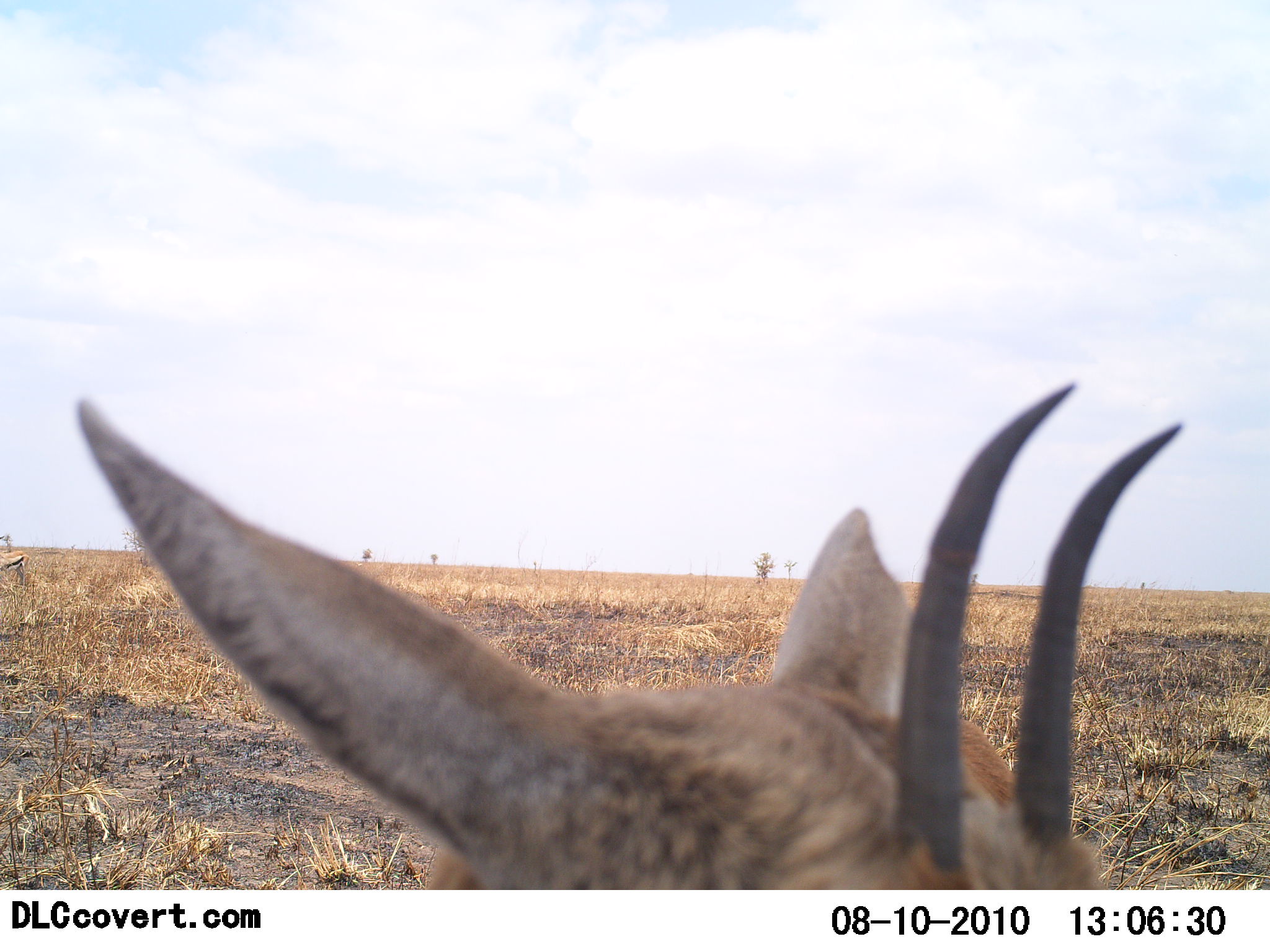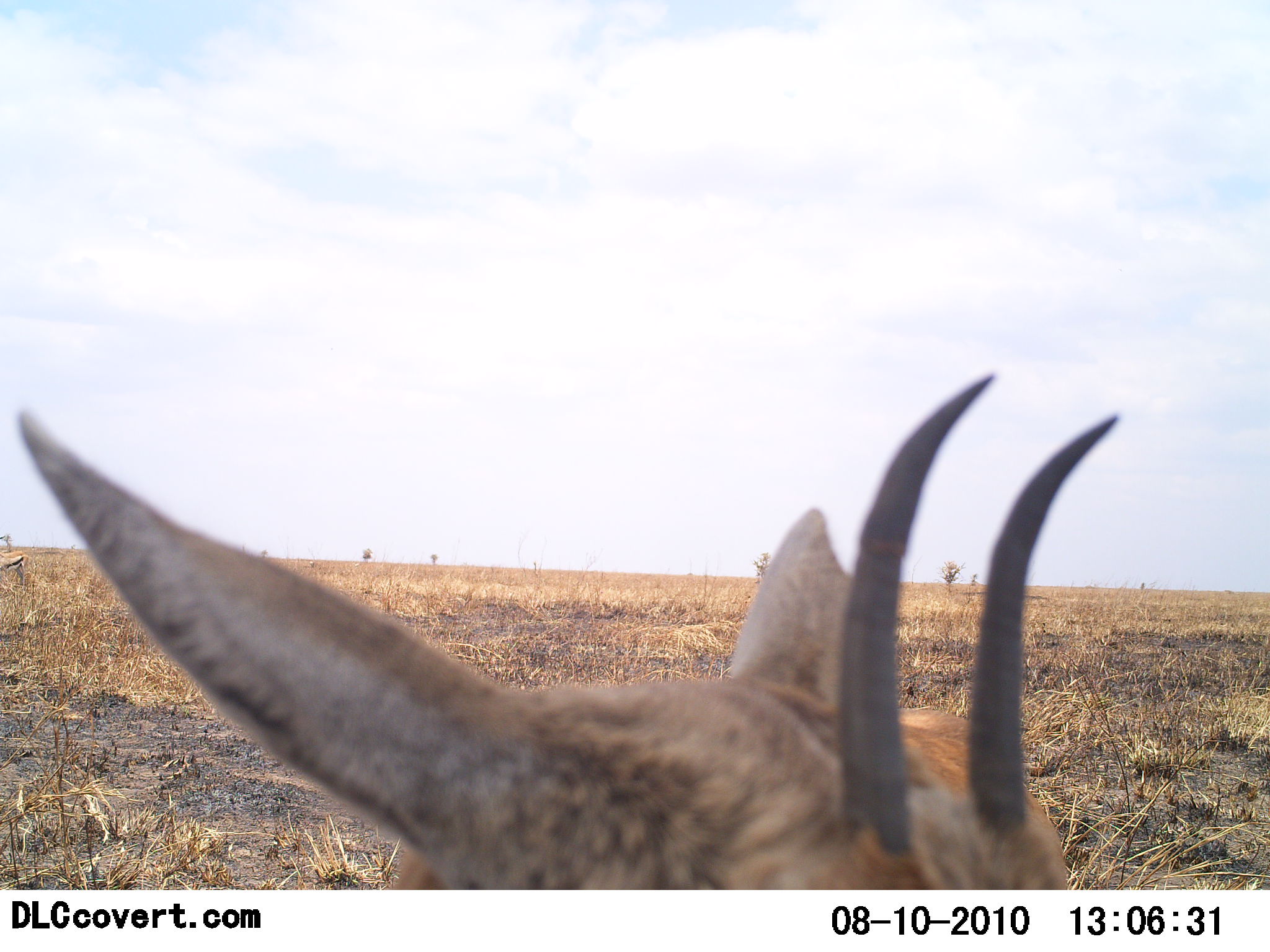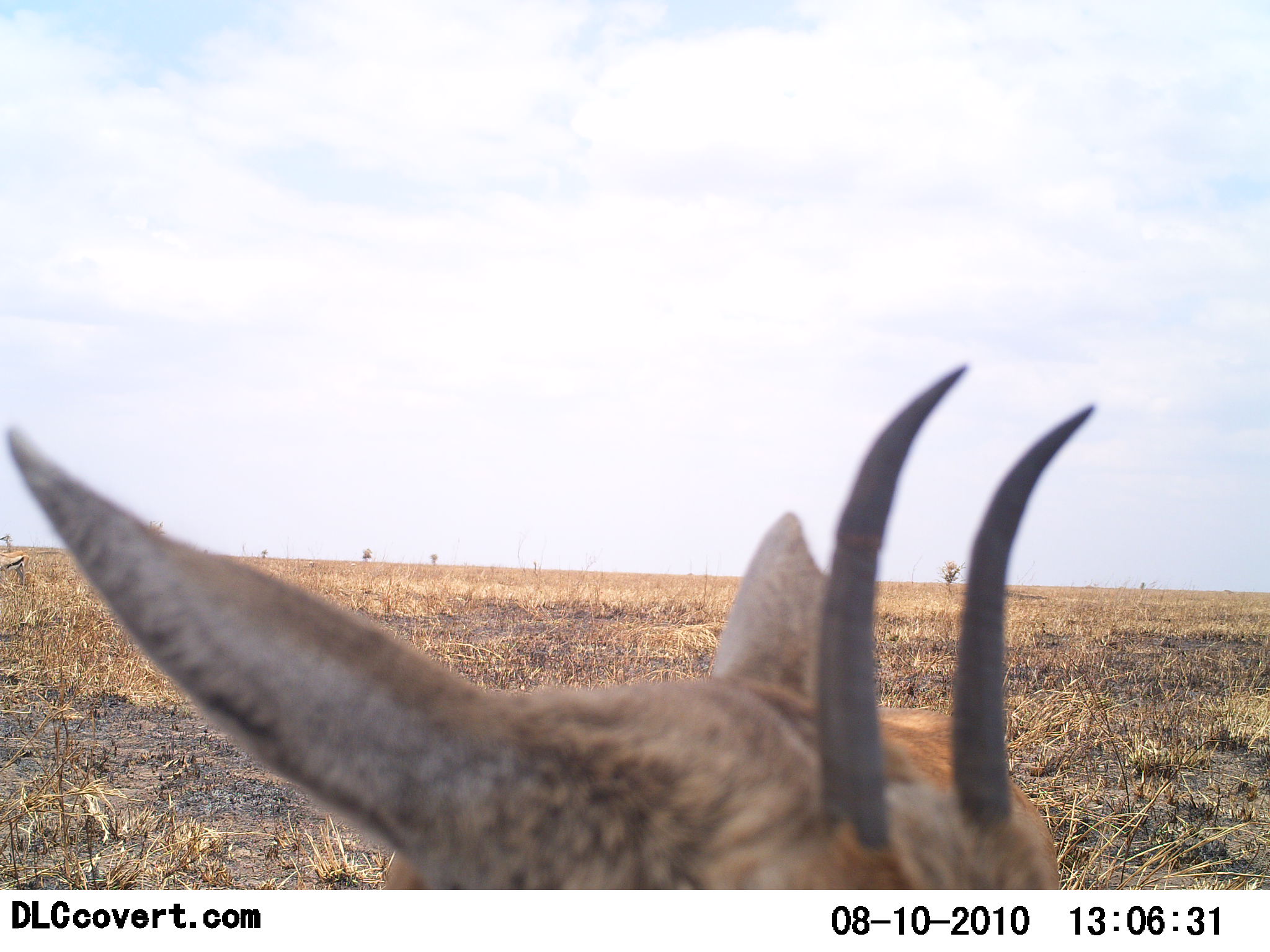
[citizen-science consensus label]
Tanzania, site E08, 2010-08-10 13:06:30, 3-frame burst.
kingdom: Animalia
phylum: Chordata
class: Mammalia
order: Artiodactyla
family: Bovidae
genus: Eudorcas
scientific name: Eudorcas thomsonii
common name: thomson's gazelle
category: gazellethomsons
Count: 1.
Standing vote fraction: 100%.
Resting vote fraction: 0%.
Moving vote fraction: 0%.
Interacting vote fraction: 0%.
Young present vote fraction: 12%.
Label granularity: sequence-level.